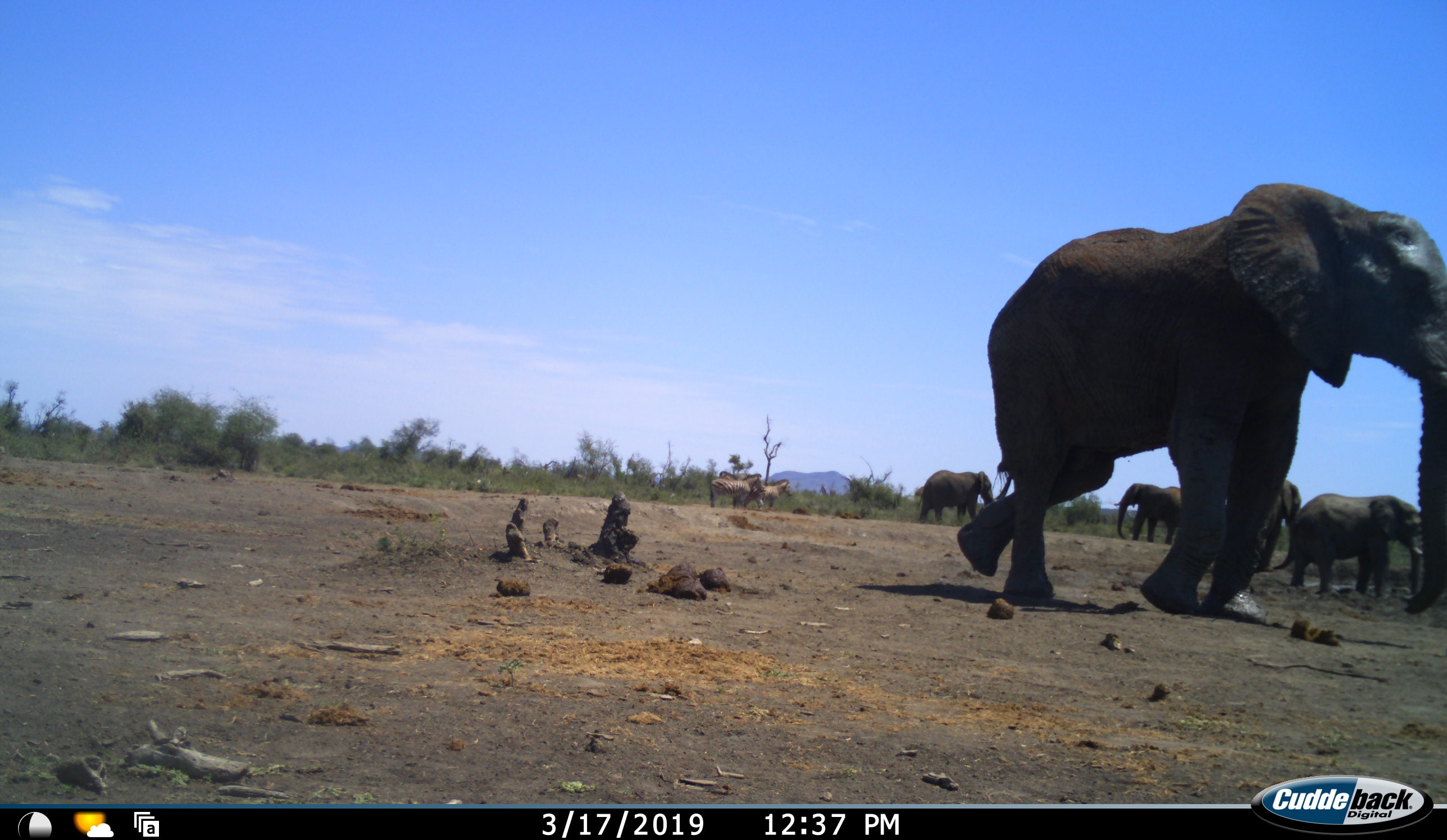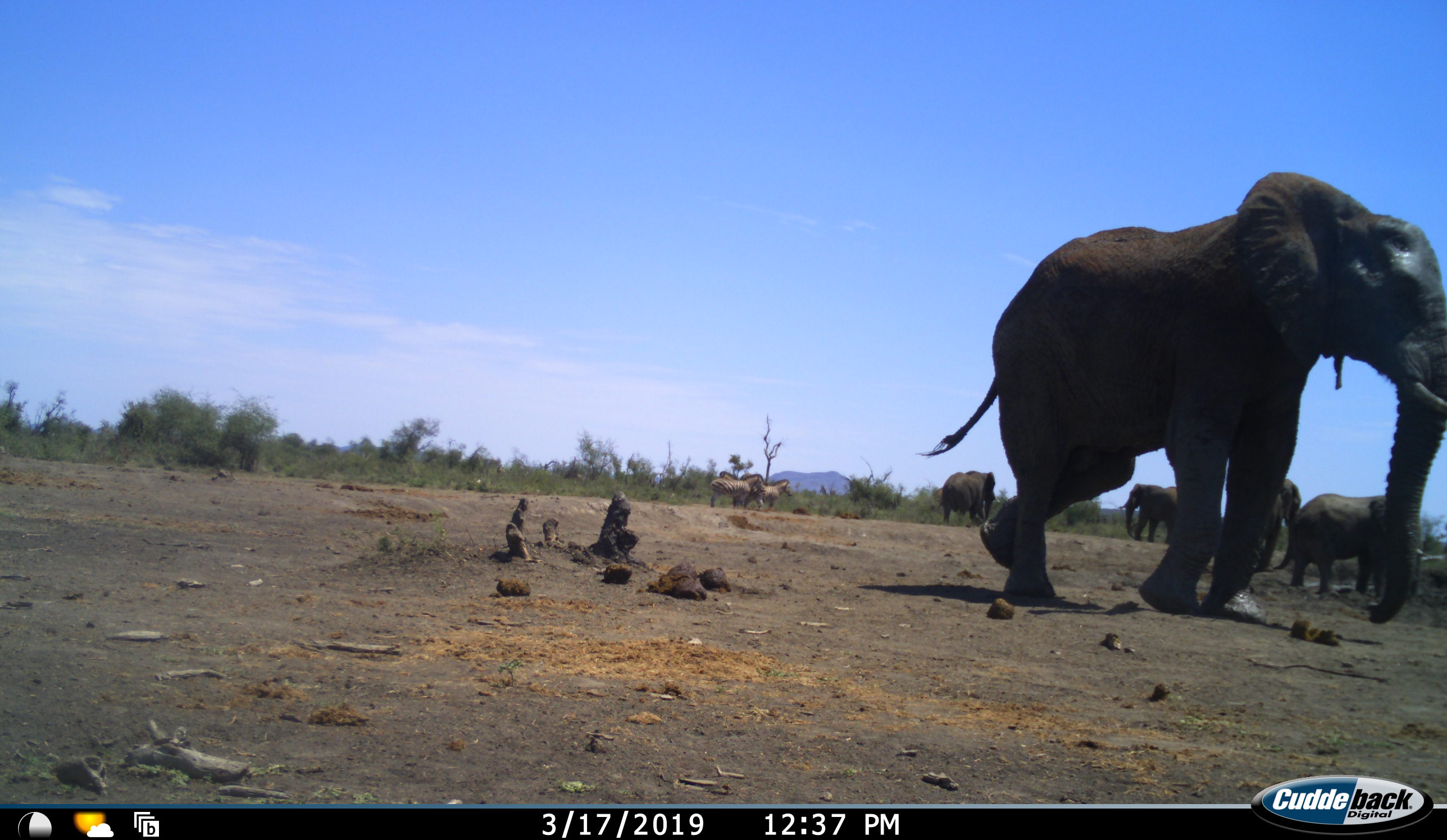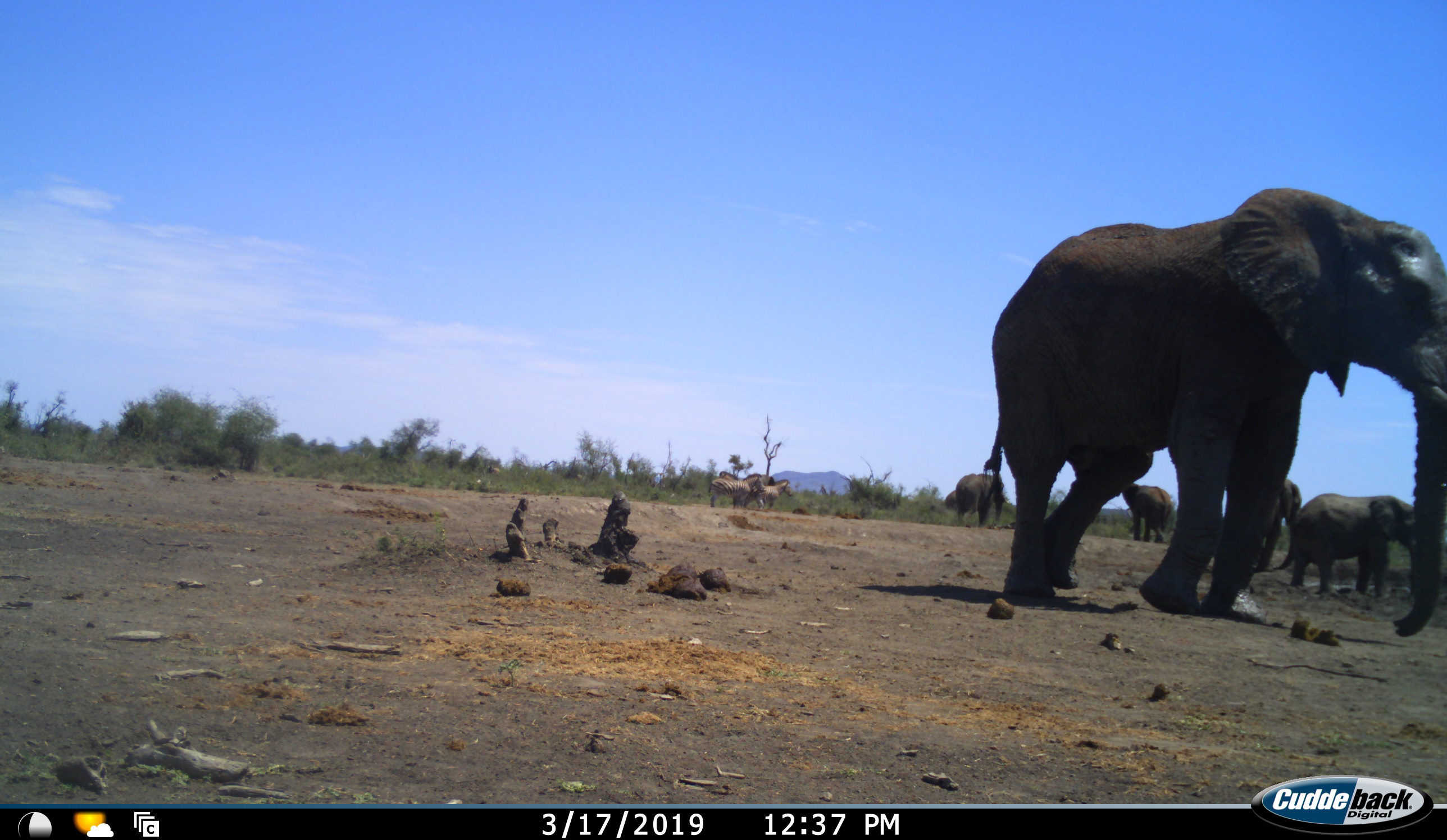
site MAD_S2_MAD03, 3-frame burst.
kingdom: Animalia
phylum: Chordata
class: Mammalia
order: Proboscidea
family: Elephantidae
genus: Loxodonta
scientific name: Loxodonta africana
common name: african bush elephant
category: elephant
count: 5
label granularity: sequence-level